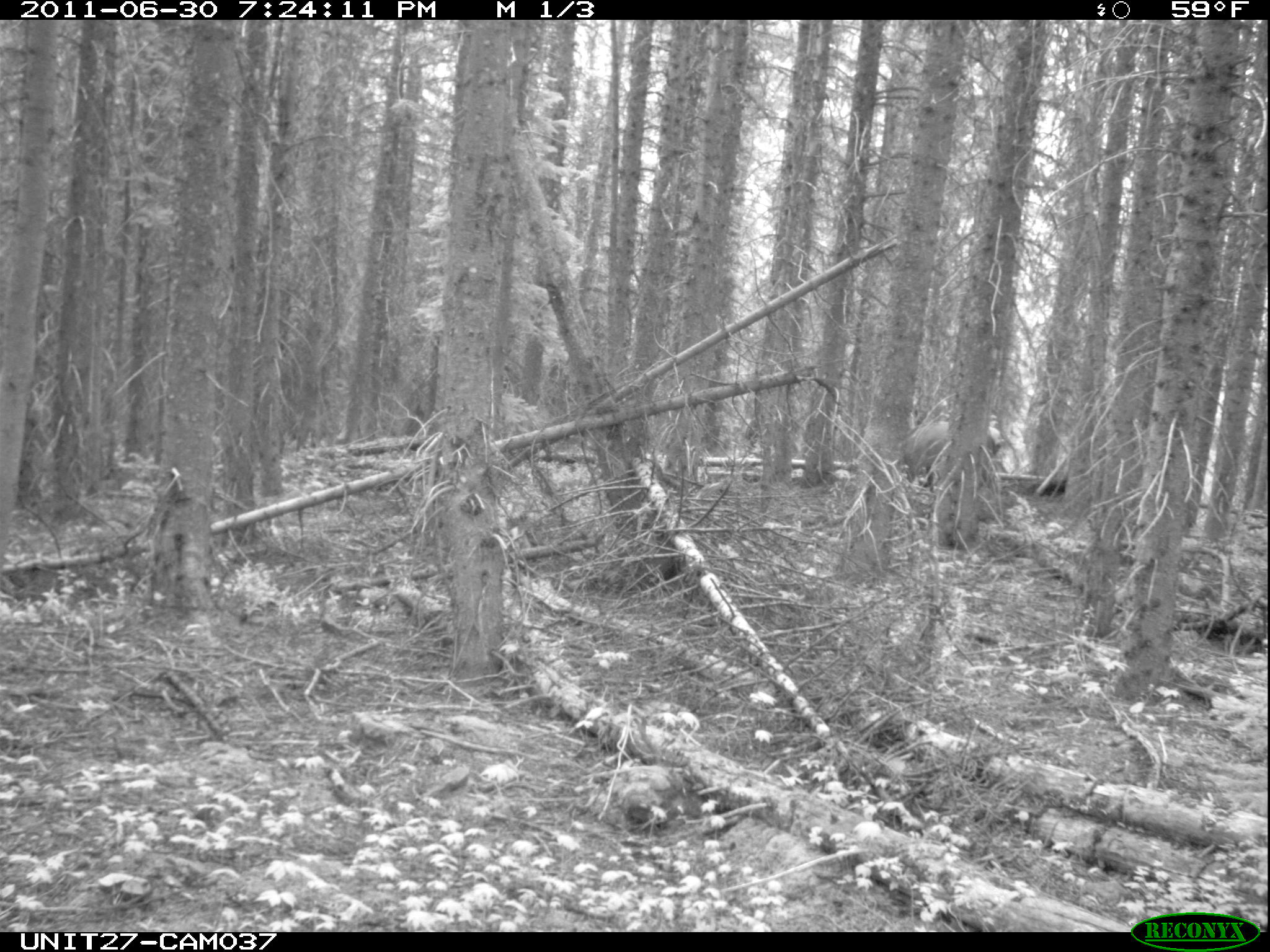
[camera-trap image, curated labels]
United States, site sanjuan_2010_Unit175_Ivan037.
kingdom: Animalia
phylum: Chordata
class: Mammalia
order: Artiodactyla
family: Cervidae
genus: Cervus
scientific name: Cervus elaphus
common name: red deer